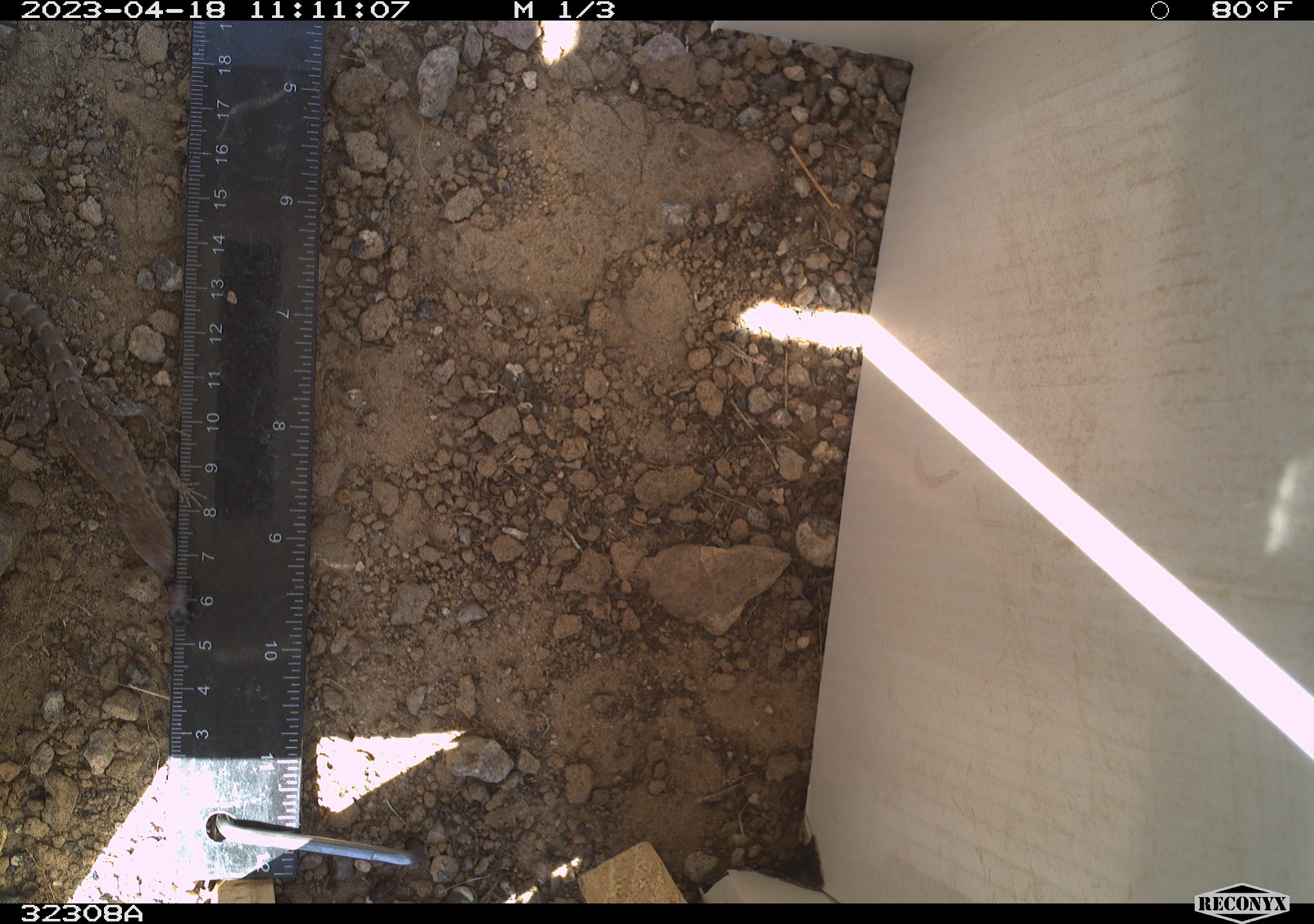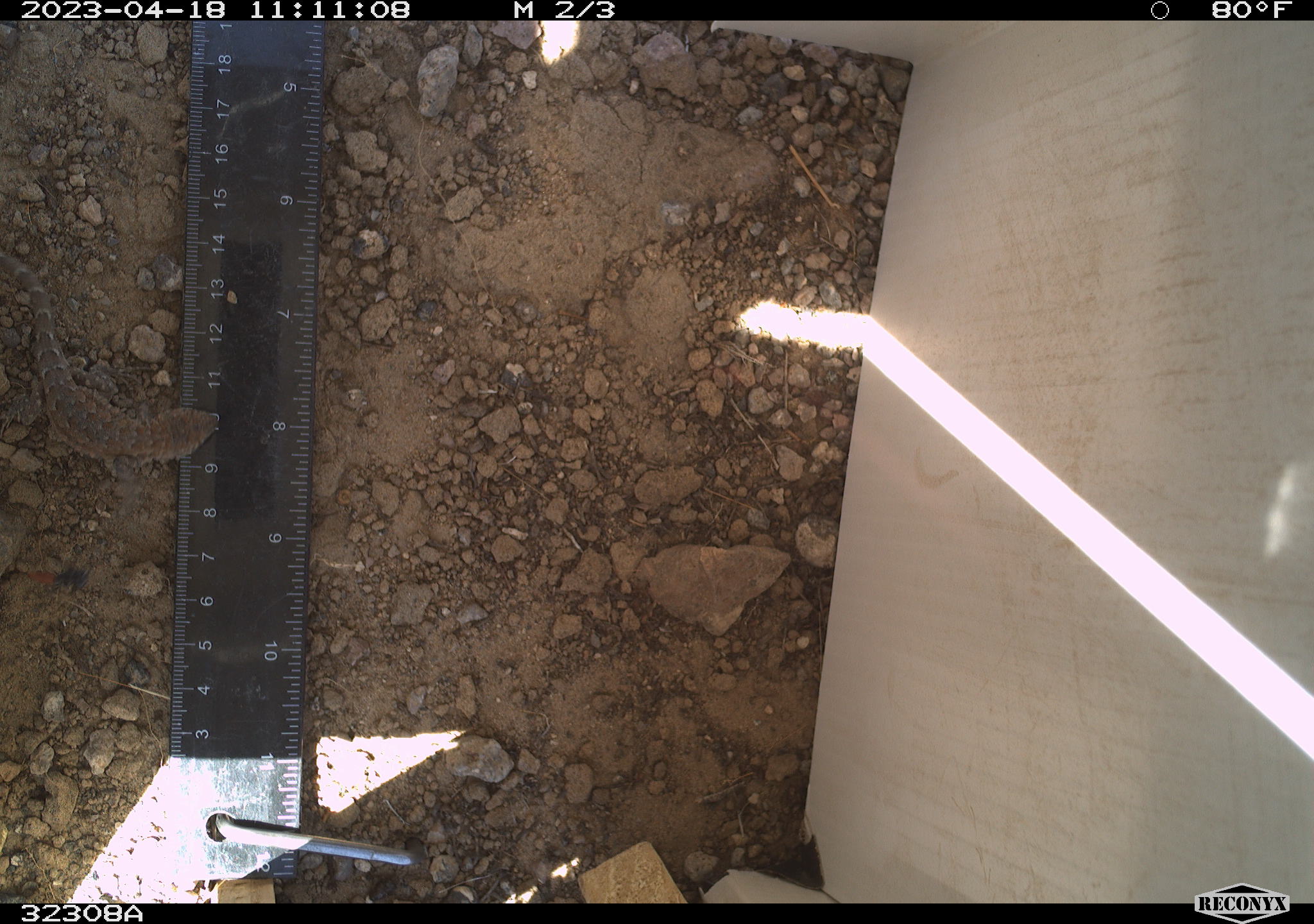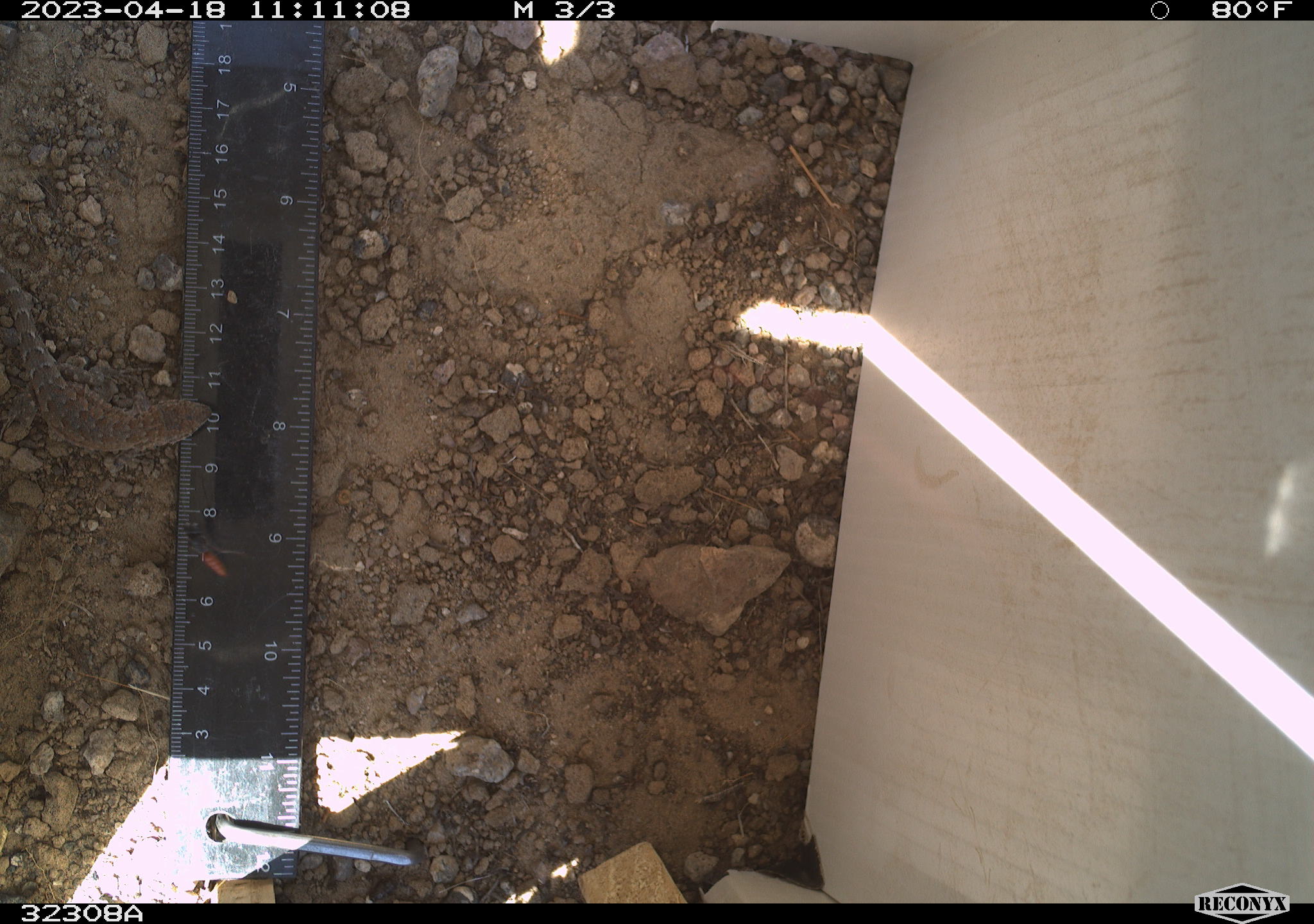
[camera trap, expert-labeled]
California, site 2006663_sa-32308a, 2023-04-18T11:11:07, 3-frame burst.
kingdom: Animalia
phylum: Chordata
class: Reptilia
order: Squamata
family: Phrynosomatidae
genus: Sceloporus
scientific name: Sceloporus graciosus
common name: common sagebrush lizard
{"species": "common sagebrush lizard (Sceloporus graciosus)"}